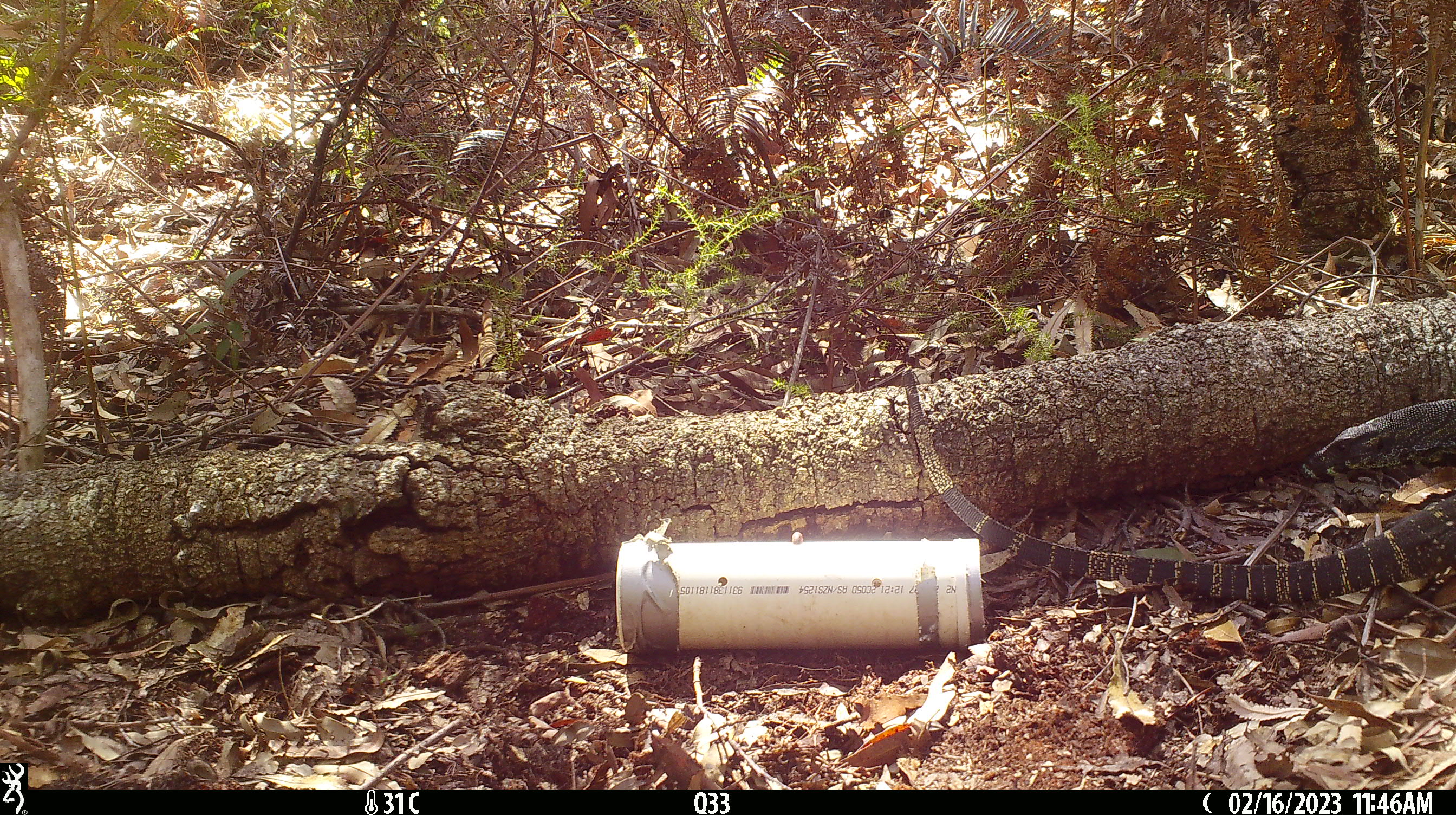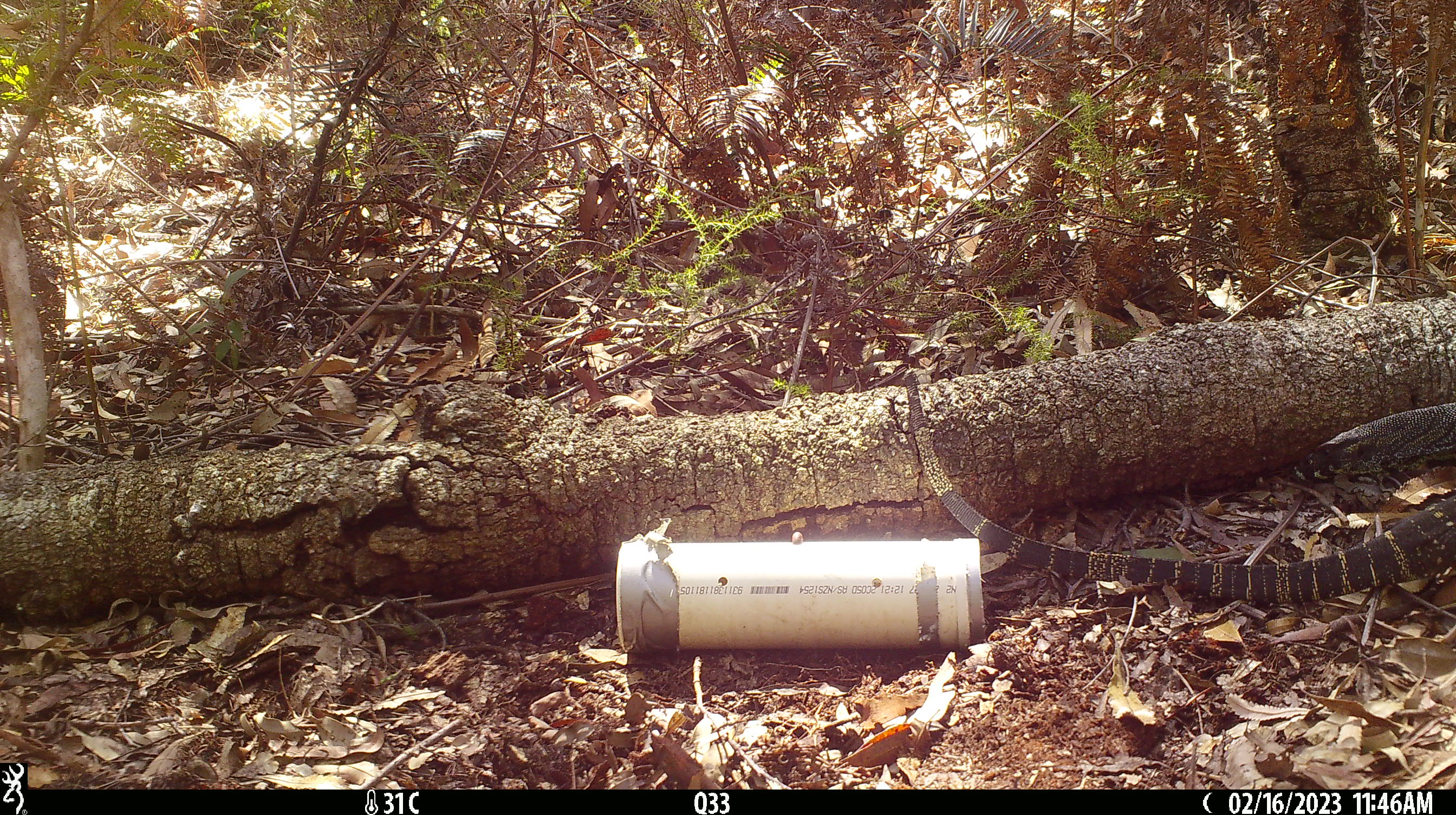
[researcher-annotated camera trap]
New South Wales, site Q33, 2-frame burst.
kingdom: Animalia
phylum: Chordata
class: Reptilia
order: Squamata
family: Varanidae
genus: Varanus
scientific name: Varanus varius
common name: lace monitor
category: goanna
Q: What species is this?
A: Goanna (lace monitor) (Varanus varius).